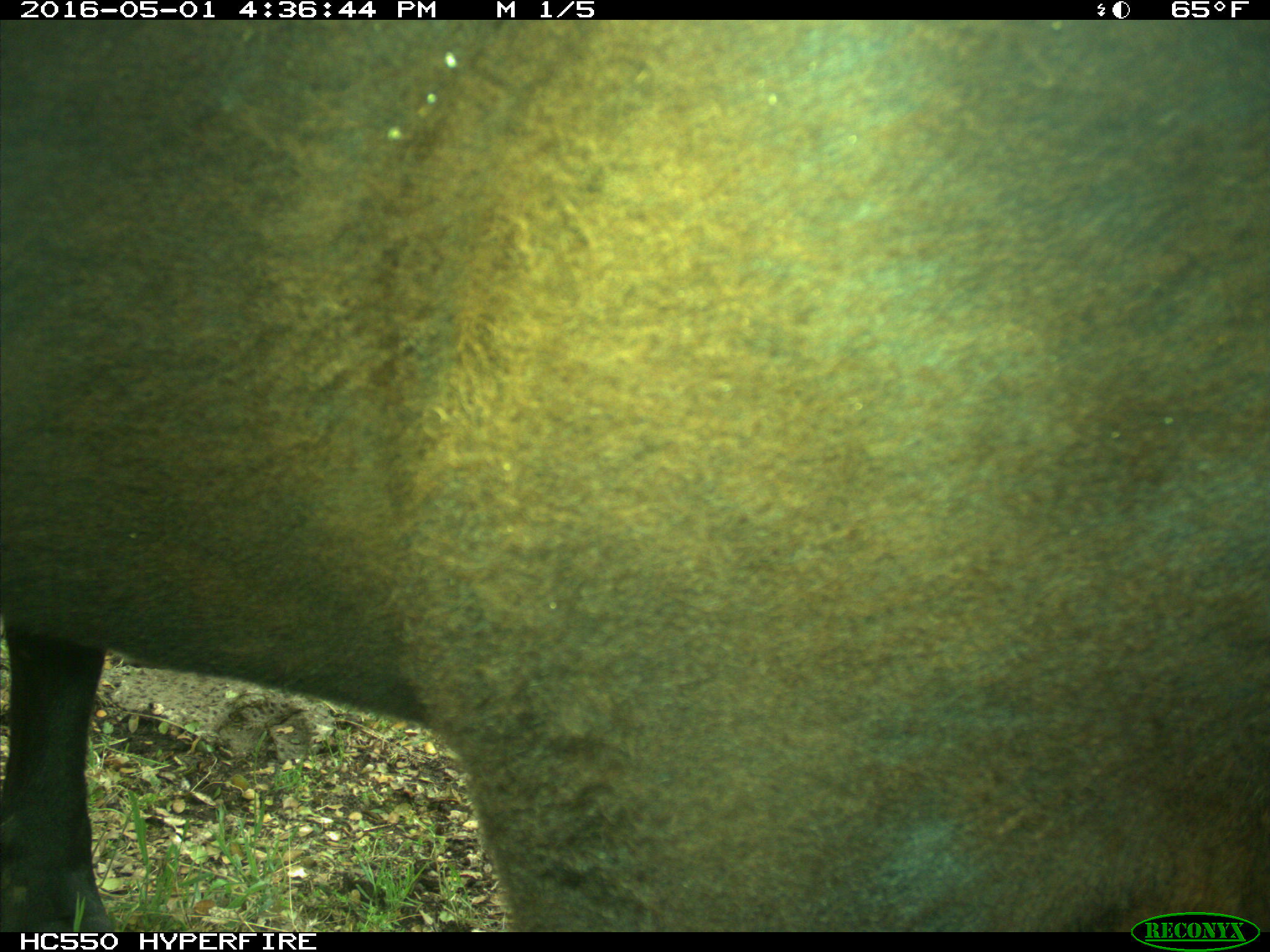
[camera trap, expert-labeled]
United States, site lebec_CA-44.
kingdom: Animalia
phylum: Chordata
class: Mammalia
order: Artiodactyla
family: Bovidae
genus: Bos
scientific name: Bos taurus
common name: domestic cow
Bos taurus (domestic cow).